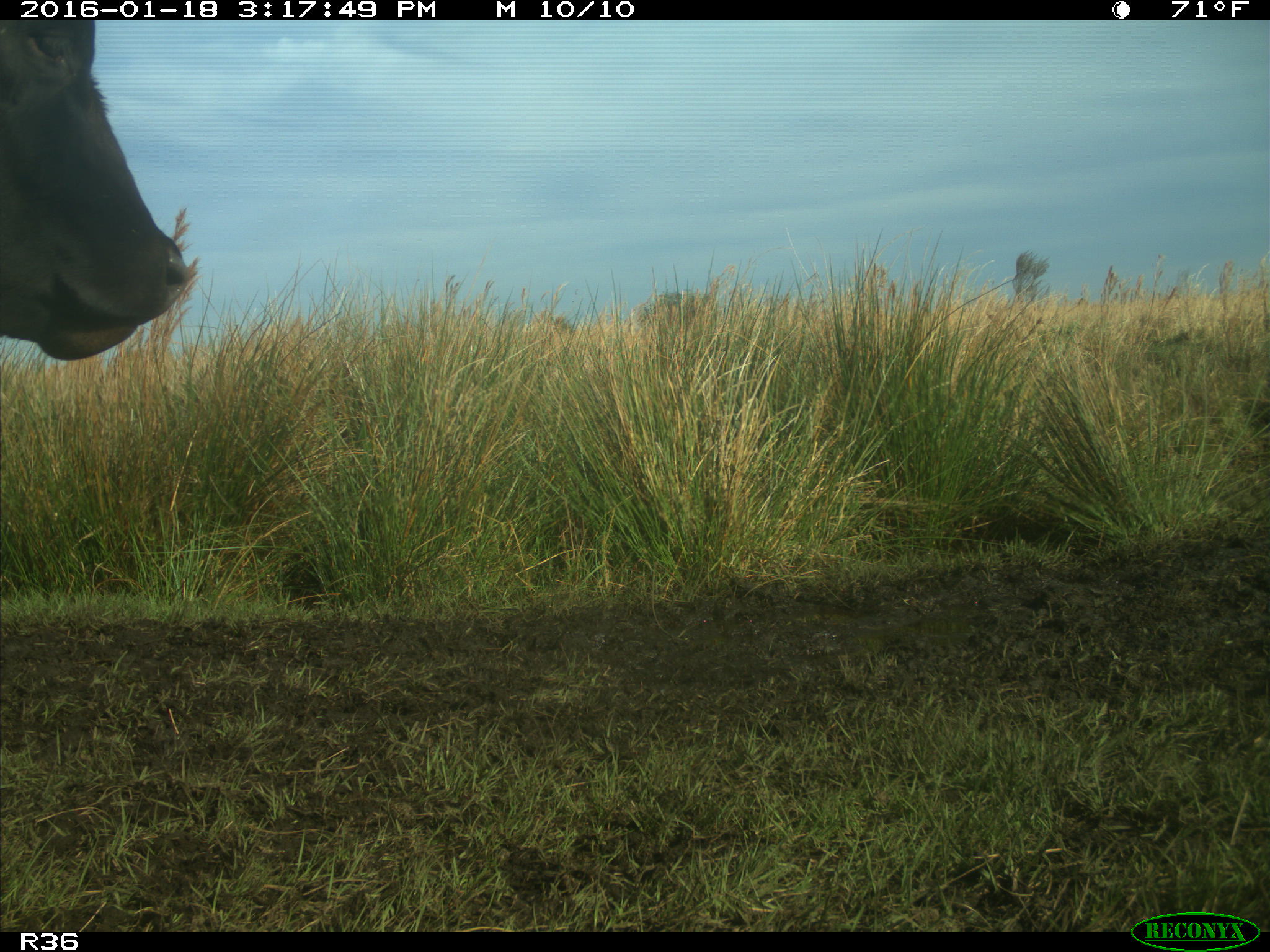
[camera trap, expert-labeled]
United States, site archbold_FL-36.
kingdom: Animalia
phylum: Chordata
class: Mammalia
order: Artiodactyla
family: Bovidae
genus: Bos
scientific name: Bos taurus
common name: domestic cow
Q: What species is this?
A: Bos taurus (domestic cow).